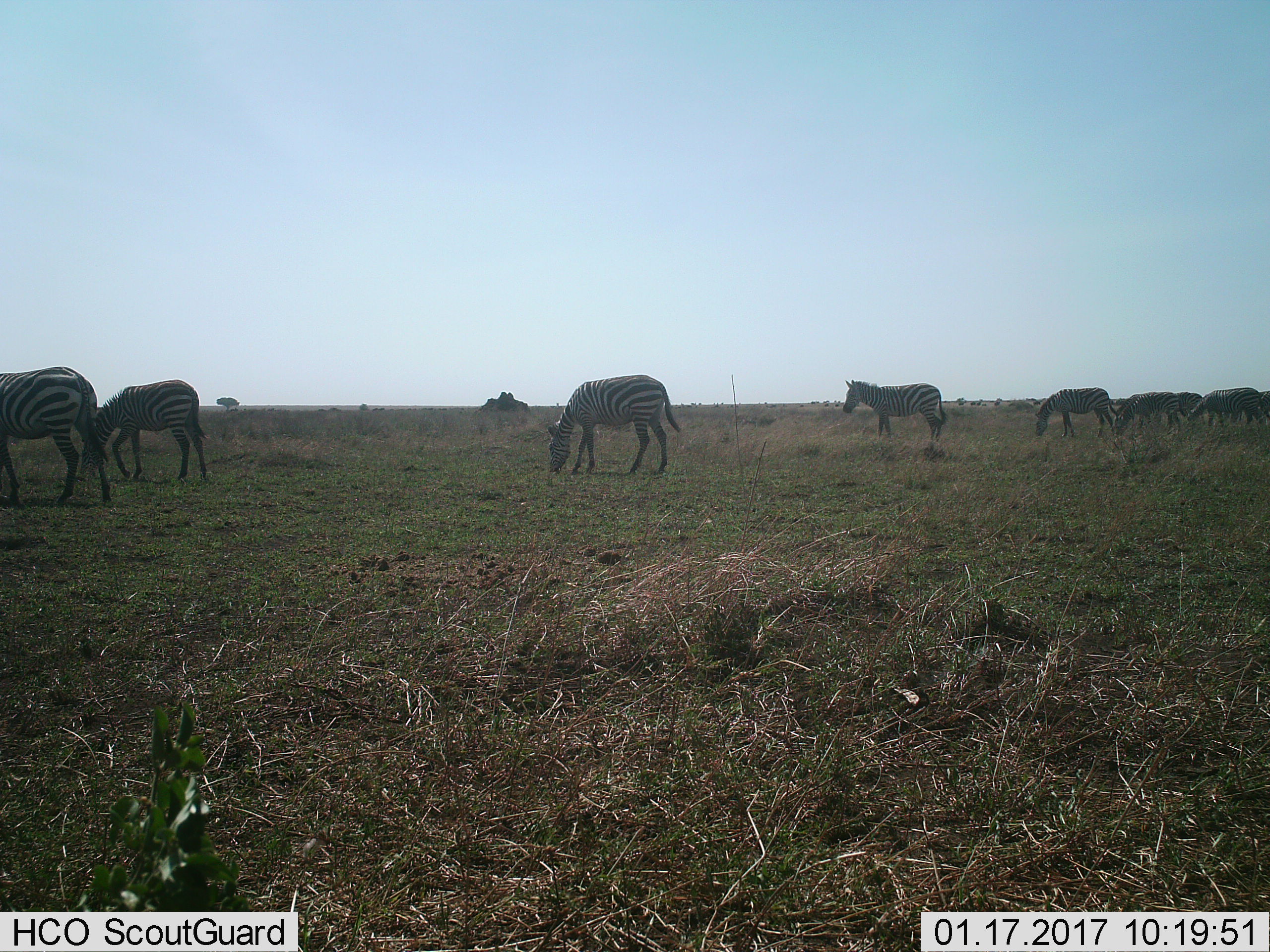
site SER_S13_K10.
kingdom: Animalia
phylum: Chordata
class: Mammalia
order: Perissodactyla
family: Equidae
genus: Equus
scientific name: Equus quagga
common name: plains zebra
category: zebraplains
Zebraplains (plains zebra) (Equus quagga), count 9. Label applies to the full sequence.